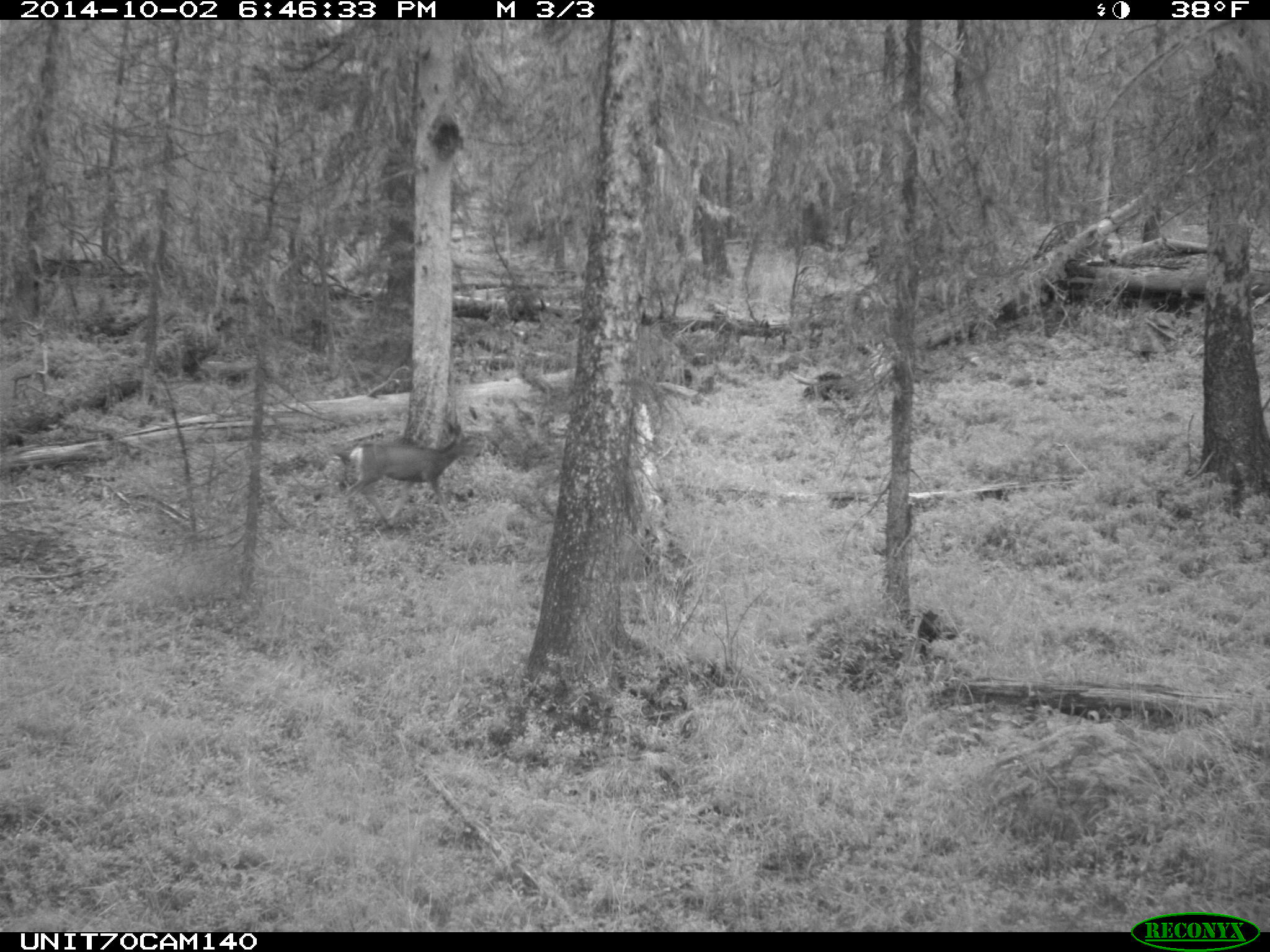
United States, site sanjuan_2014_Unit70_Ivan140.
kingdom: Animalia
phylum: Chordata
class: Mammalia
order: Artiodactyla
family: Cervidae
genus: Odocoileus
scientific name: Odocoileus hemionus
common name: mule deer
Odocoileus hemionus (mule deer).